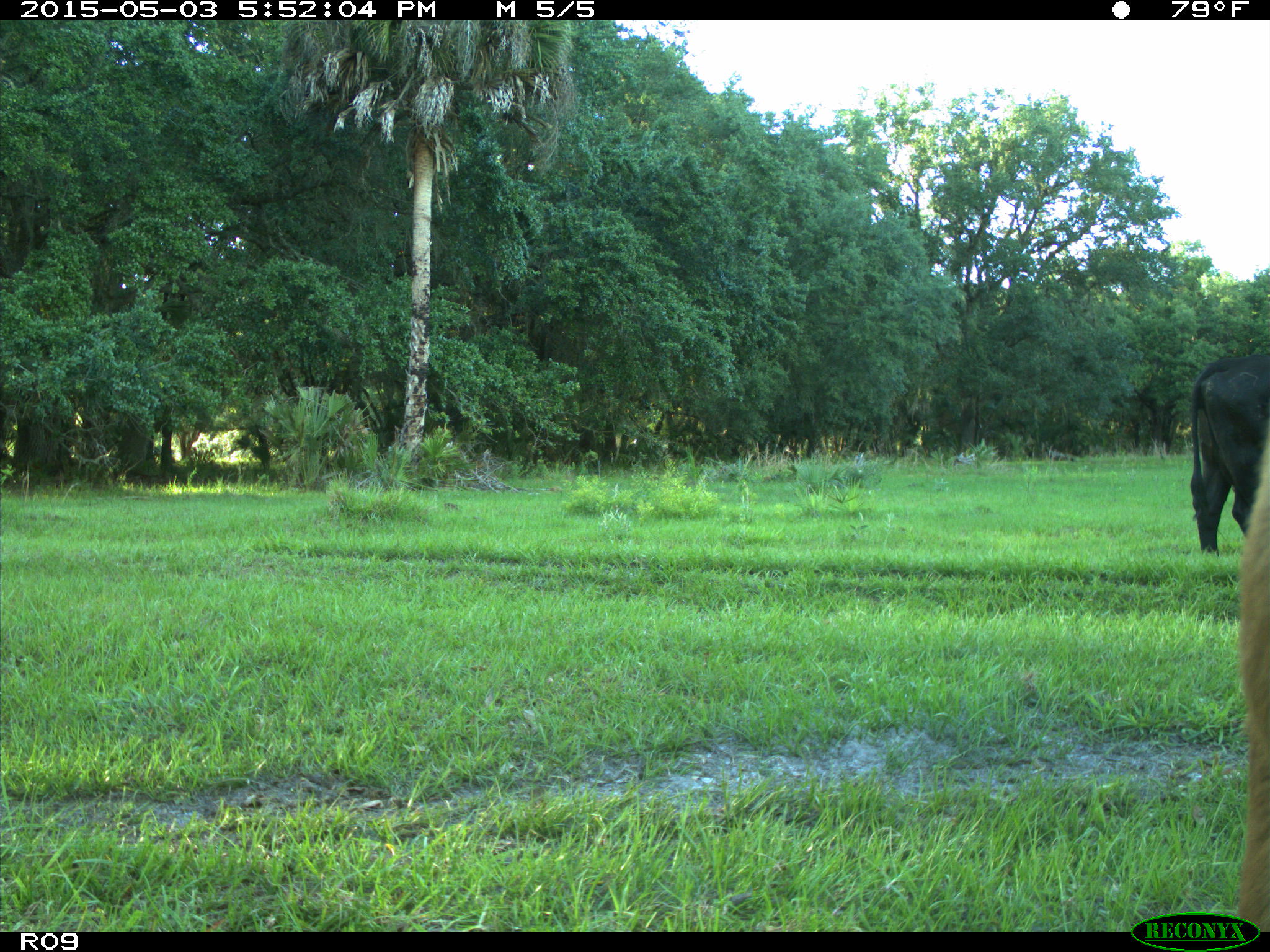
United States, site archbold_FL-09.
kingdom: Animalia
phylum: Chordata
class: Mammalia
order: Artiodactyla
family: Bovidae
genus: Bos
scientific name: Bos taurus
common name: domestic cow